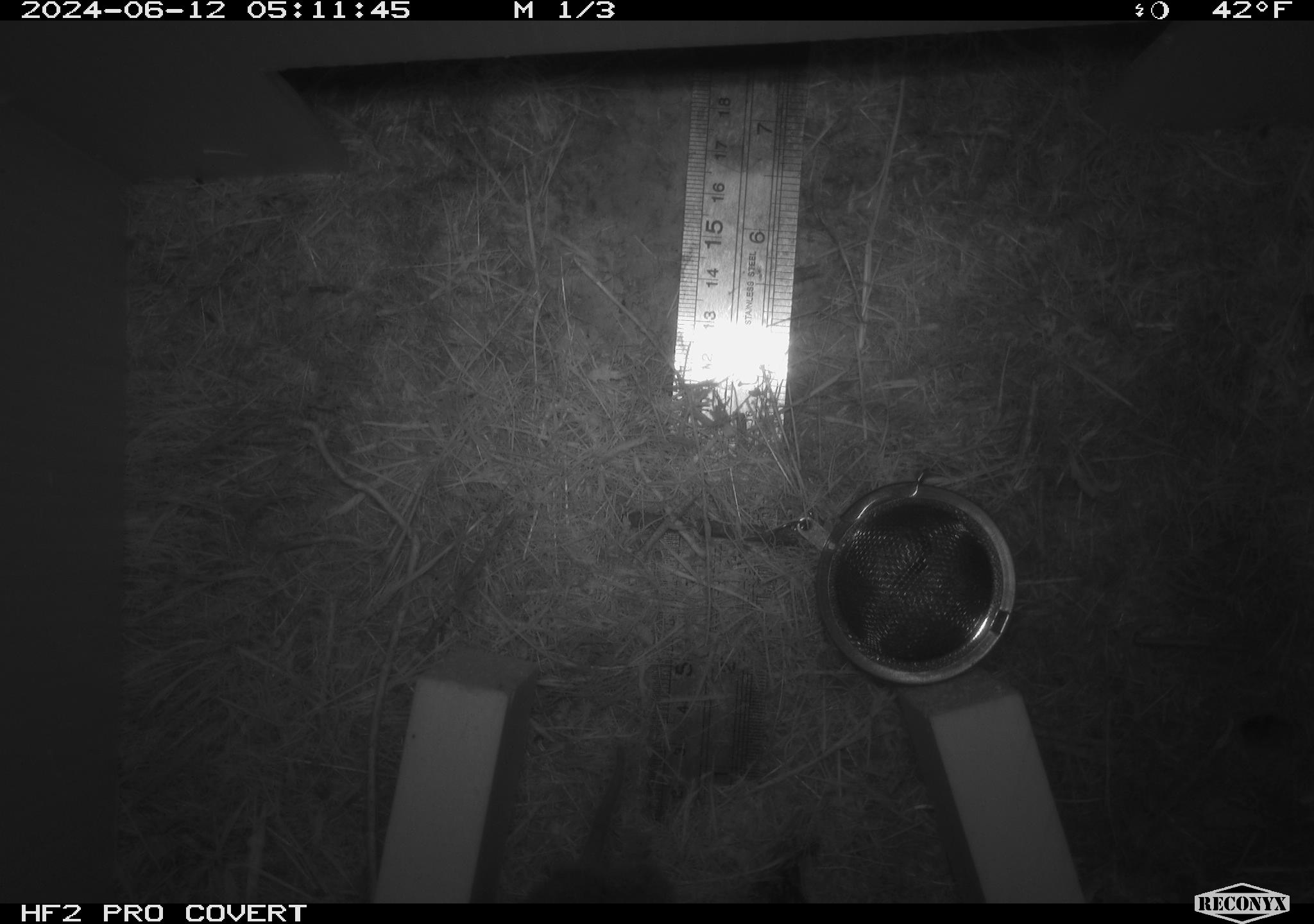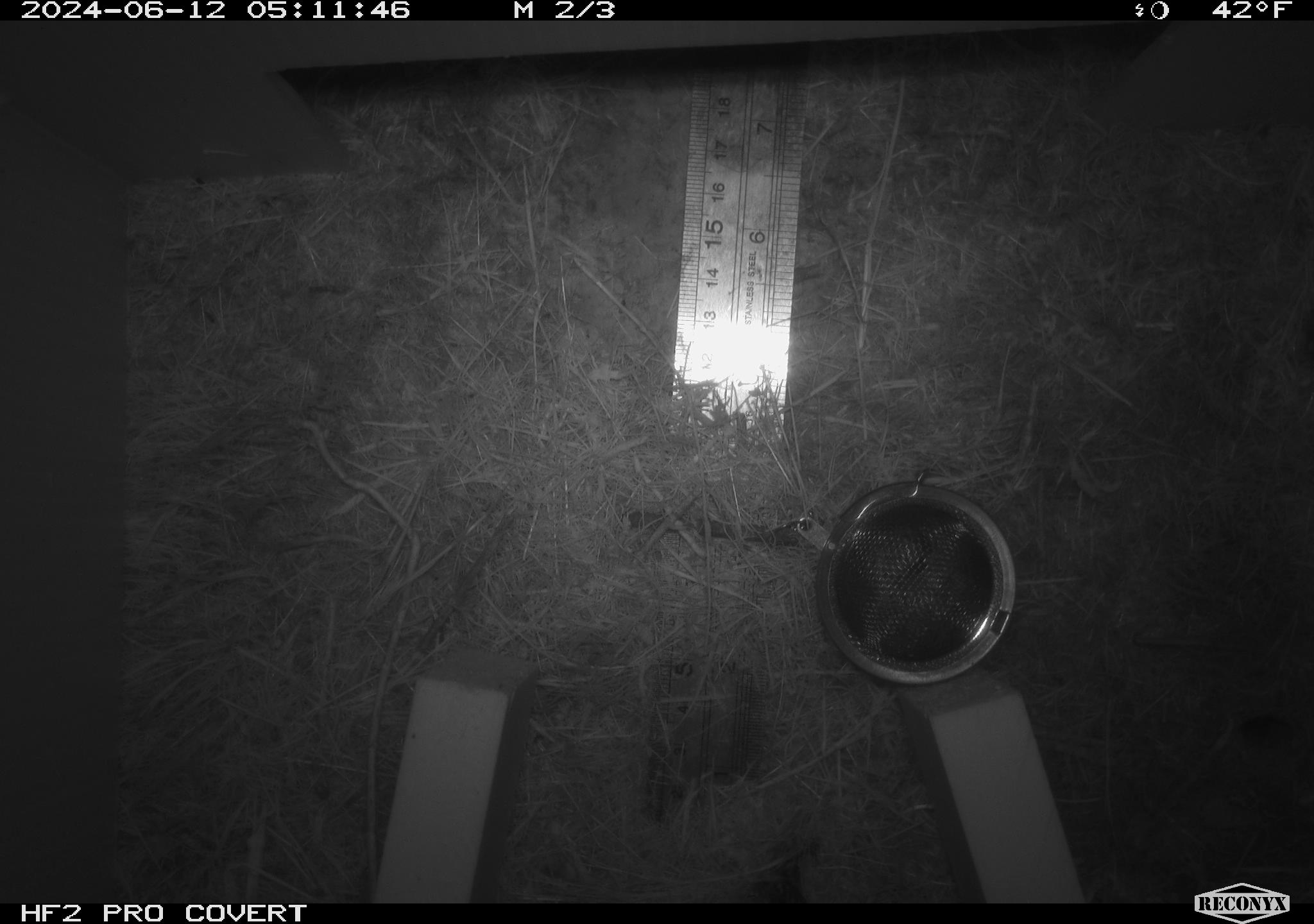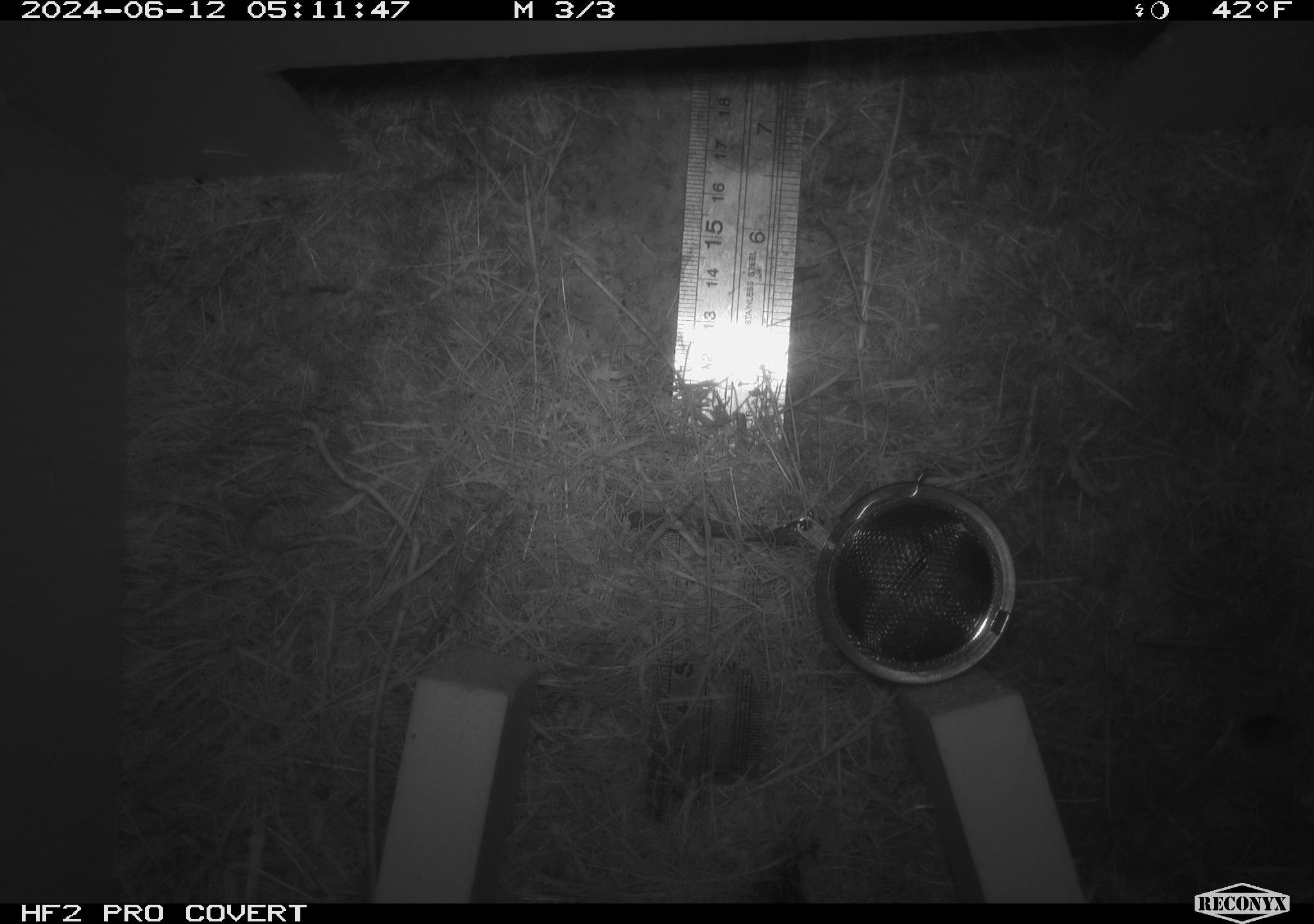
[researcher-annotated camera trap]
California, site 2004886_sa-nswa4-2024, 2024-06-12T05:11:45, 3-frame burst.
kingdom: Animalia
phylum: Chordata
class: Mammalia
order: Rodentia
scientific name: Rodentia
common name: rodent